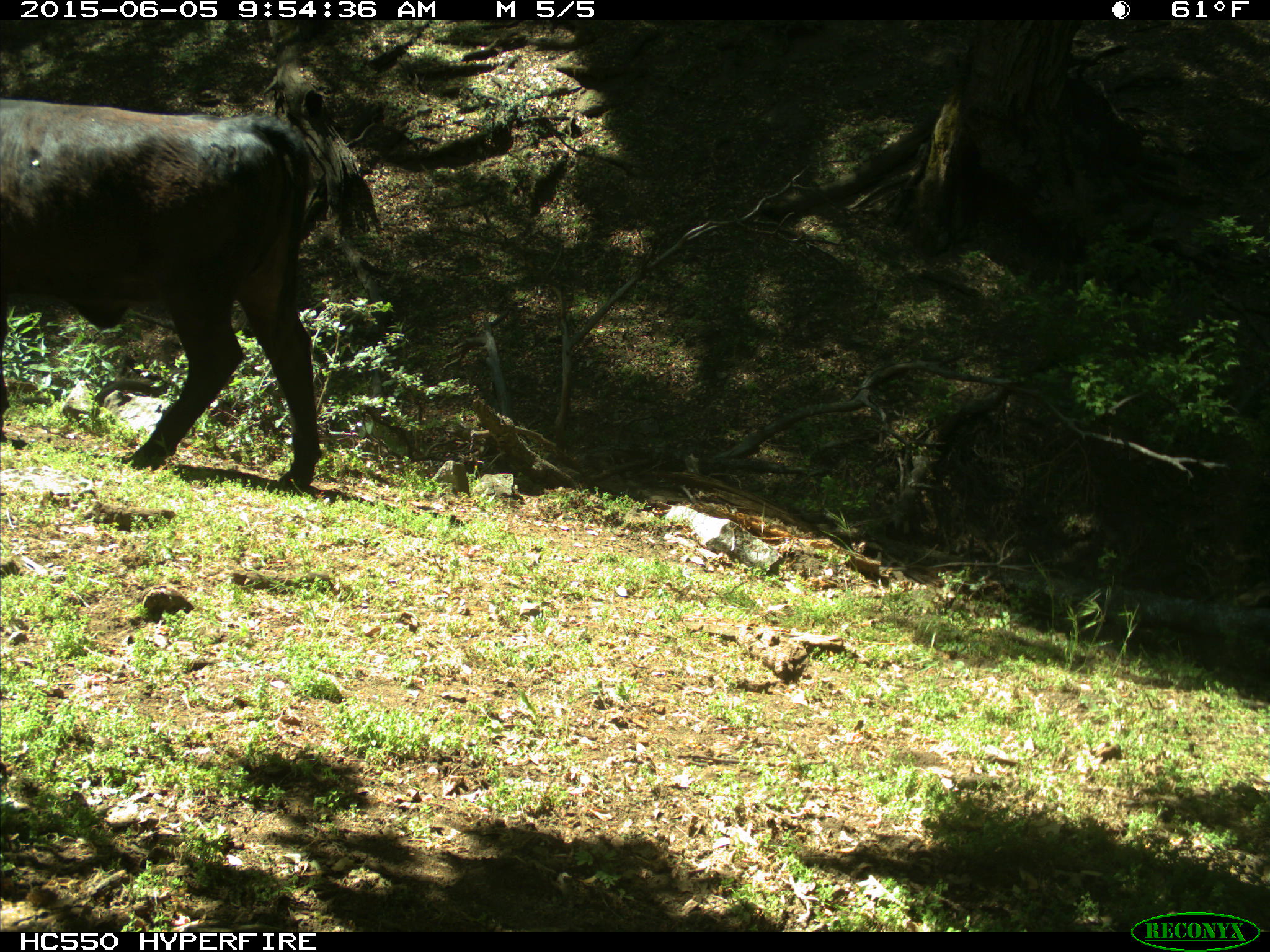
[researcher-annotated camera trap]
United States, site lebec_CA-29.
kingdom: Animalia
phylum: Chordata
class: Mammalia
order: Artiodactyla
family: Bovidae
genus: Bos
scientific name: Bos taurus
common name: domestic cow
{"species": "Bos taurus (domestic cow)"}